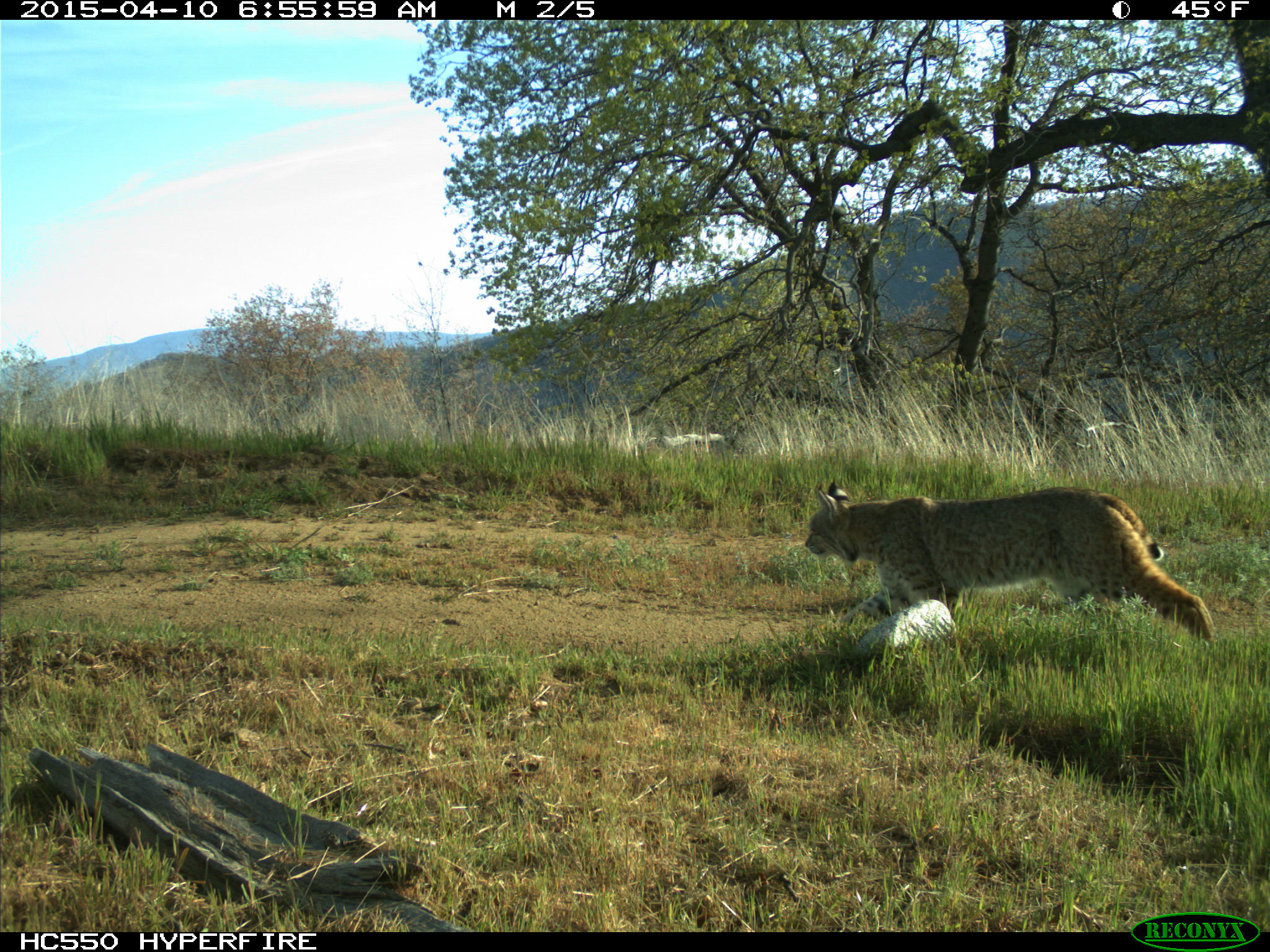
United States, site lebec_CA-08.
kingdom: Animalia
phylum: Chordata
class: Mammalia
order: Carnivora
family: Felidae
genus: Lynx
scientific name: Lynx rufus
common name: bobcat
Lynx rufus (bobcat).